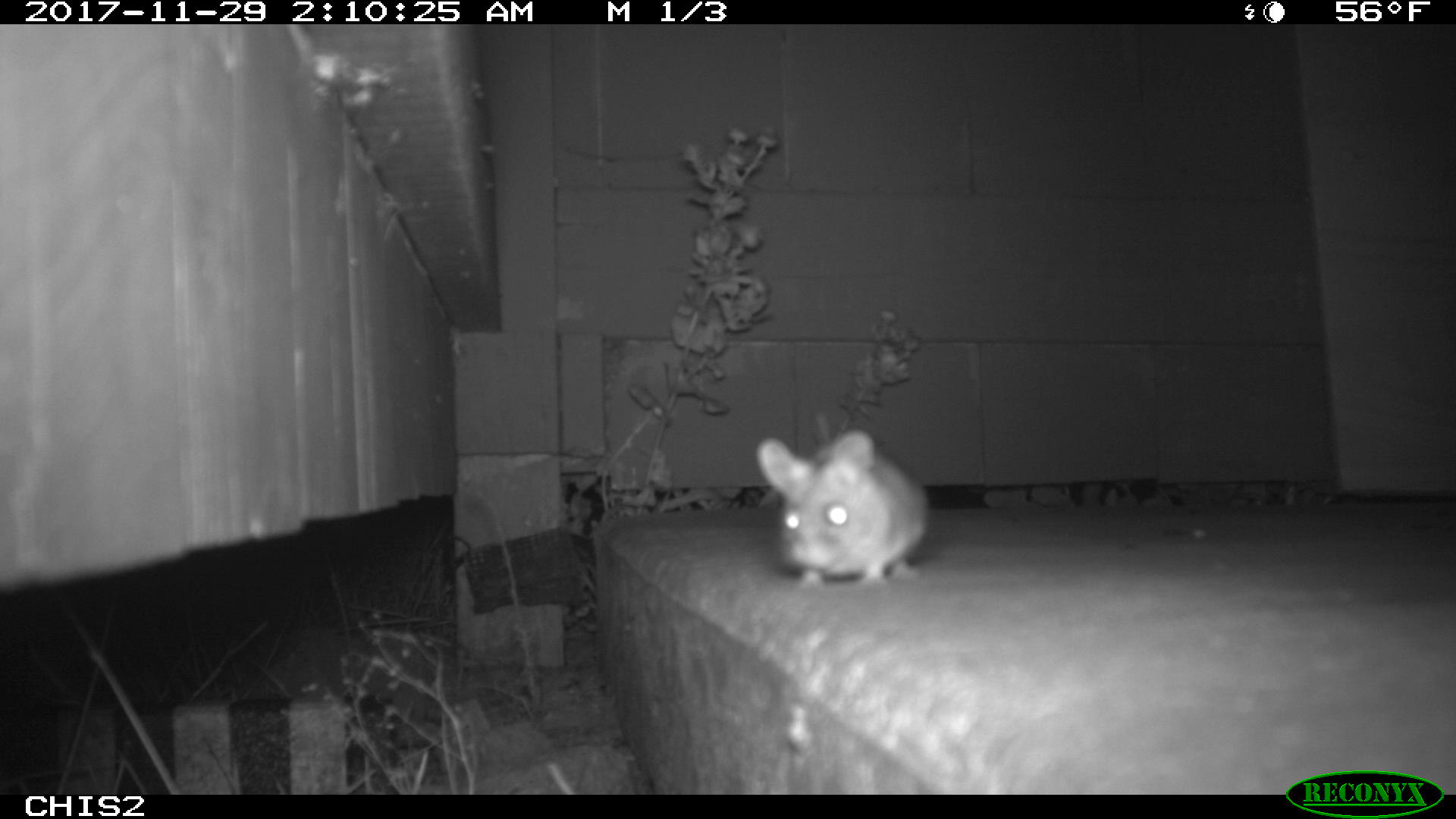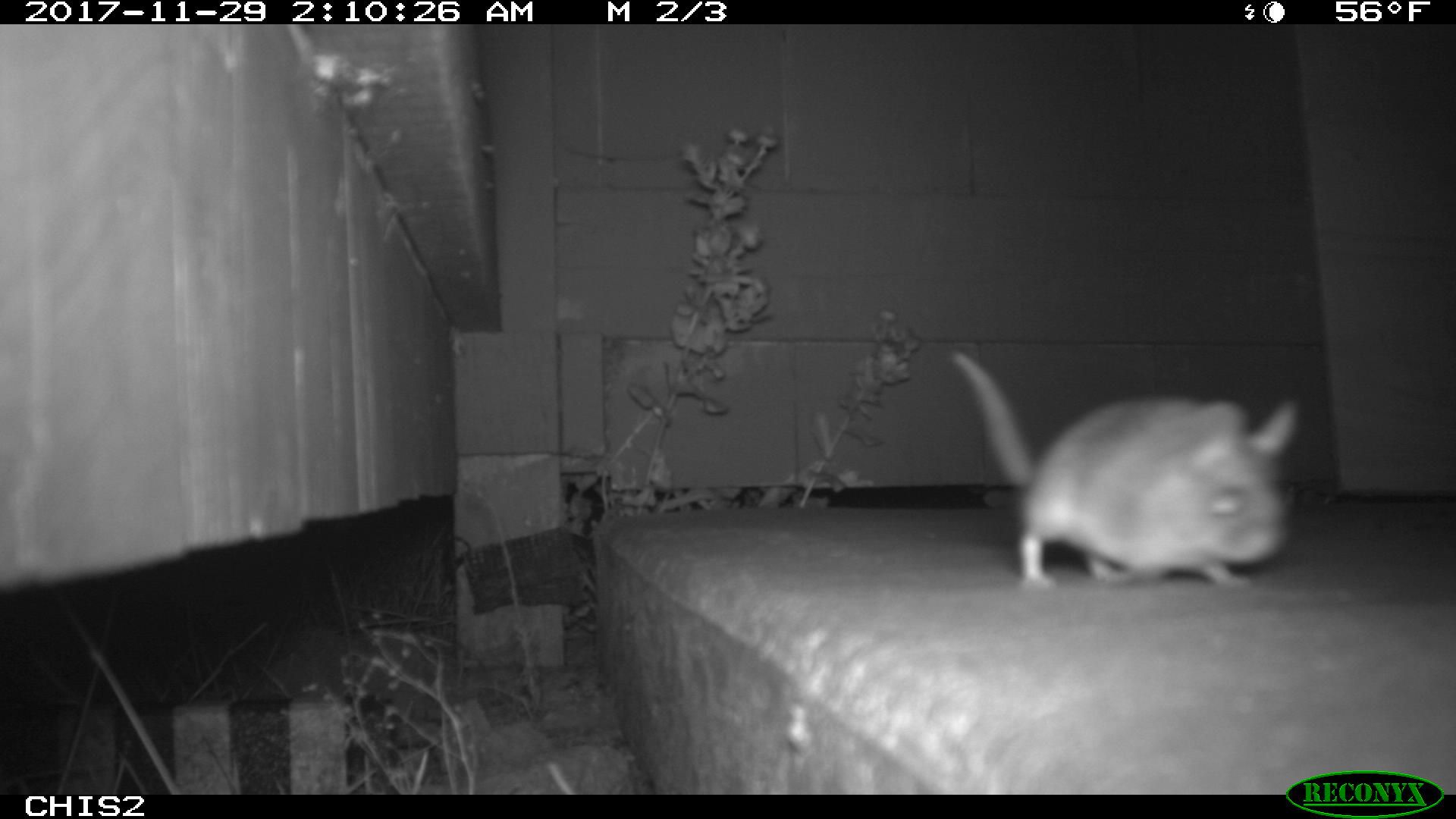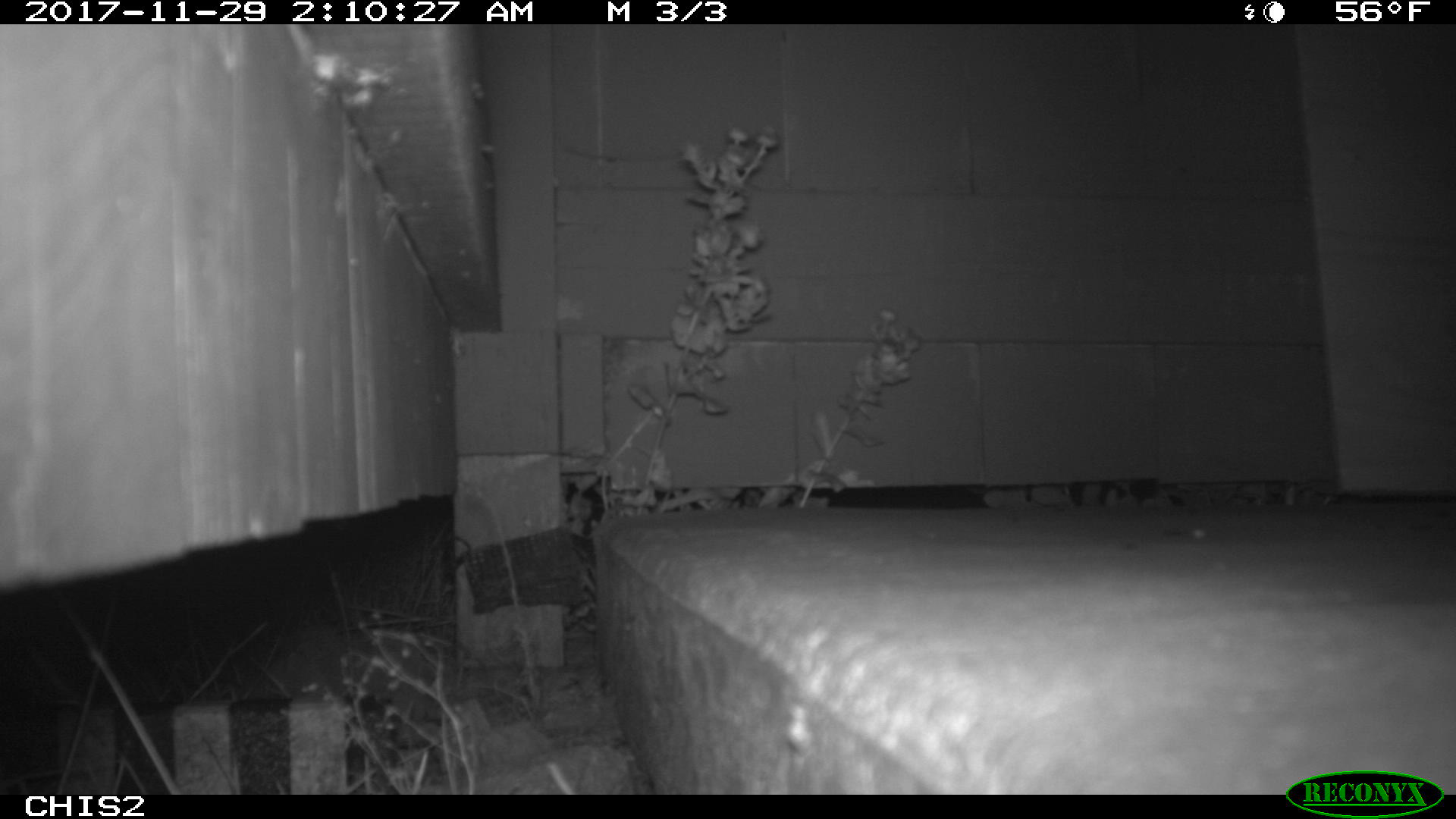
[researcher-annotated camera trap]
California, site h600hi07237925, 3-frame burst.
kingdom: Animalia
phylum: Chordata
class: Mammalia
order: Rodentia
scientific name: Rodentia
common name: rodent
Rodent (Rodentia).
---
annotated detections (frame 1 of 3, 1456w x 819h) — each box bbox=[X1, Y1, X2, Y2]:
rodent: bbox=[755, 428, 929, 588]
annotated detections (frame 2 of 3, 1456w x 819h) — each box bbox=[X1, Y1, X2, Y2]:
rodent: bbox=[952, 349, 1298, 591]